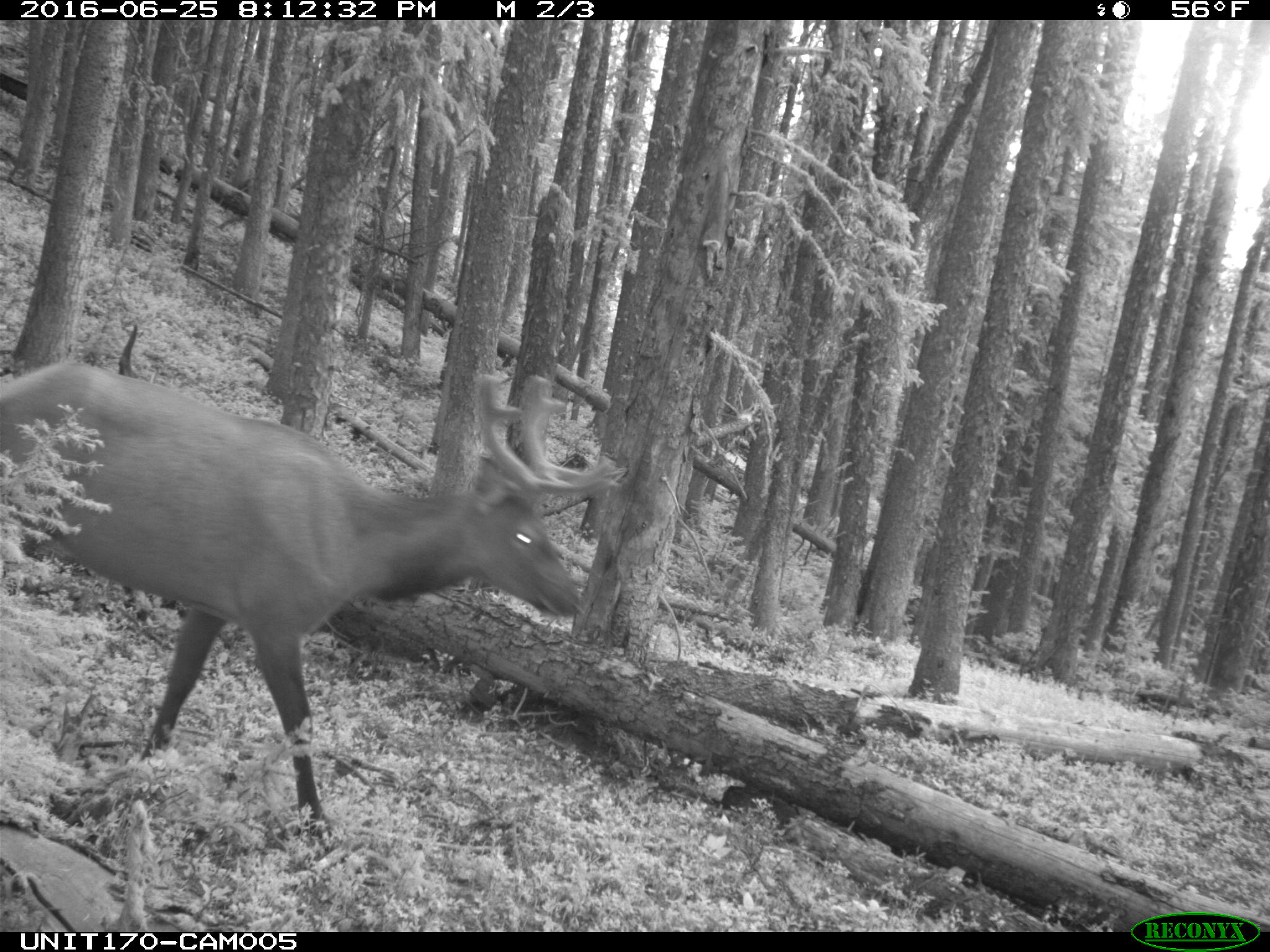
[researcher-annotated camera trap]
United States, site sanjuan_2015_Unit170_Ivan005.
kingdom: Animalia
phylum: Chordata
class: Mammalia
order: Artiodactyla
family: Cervidae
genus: Cervus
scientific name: Cervus elaphus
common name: red deer